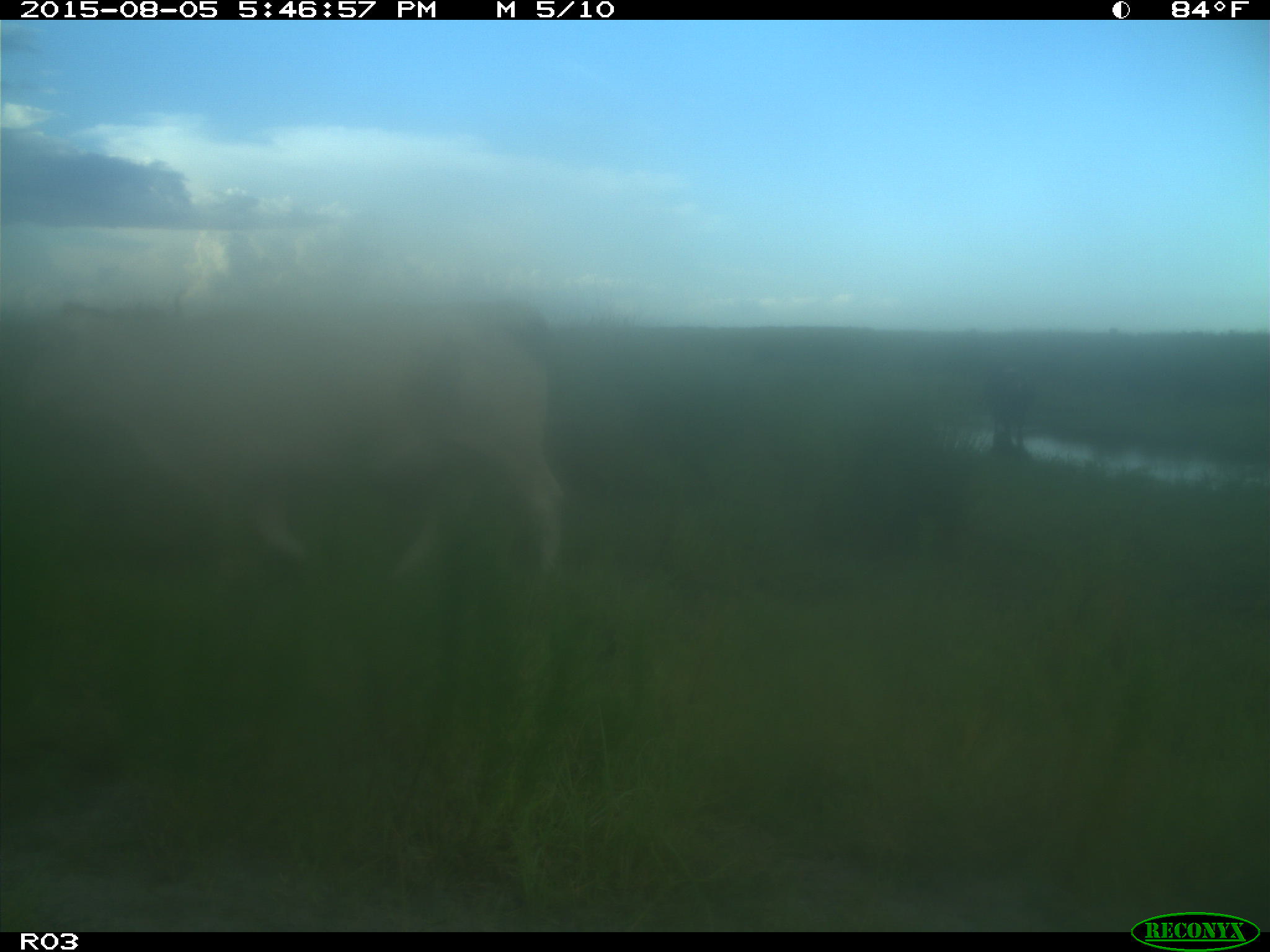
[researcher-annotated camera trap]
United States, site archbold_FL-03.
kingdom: Animalia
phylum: Chordata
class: Mammalia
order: Artiodactyla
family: Bovidae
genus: Bos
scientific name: Bos taurus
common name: domestic cow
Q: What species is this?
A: Bos taurus (domestic cow).